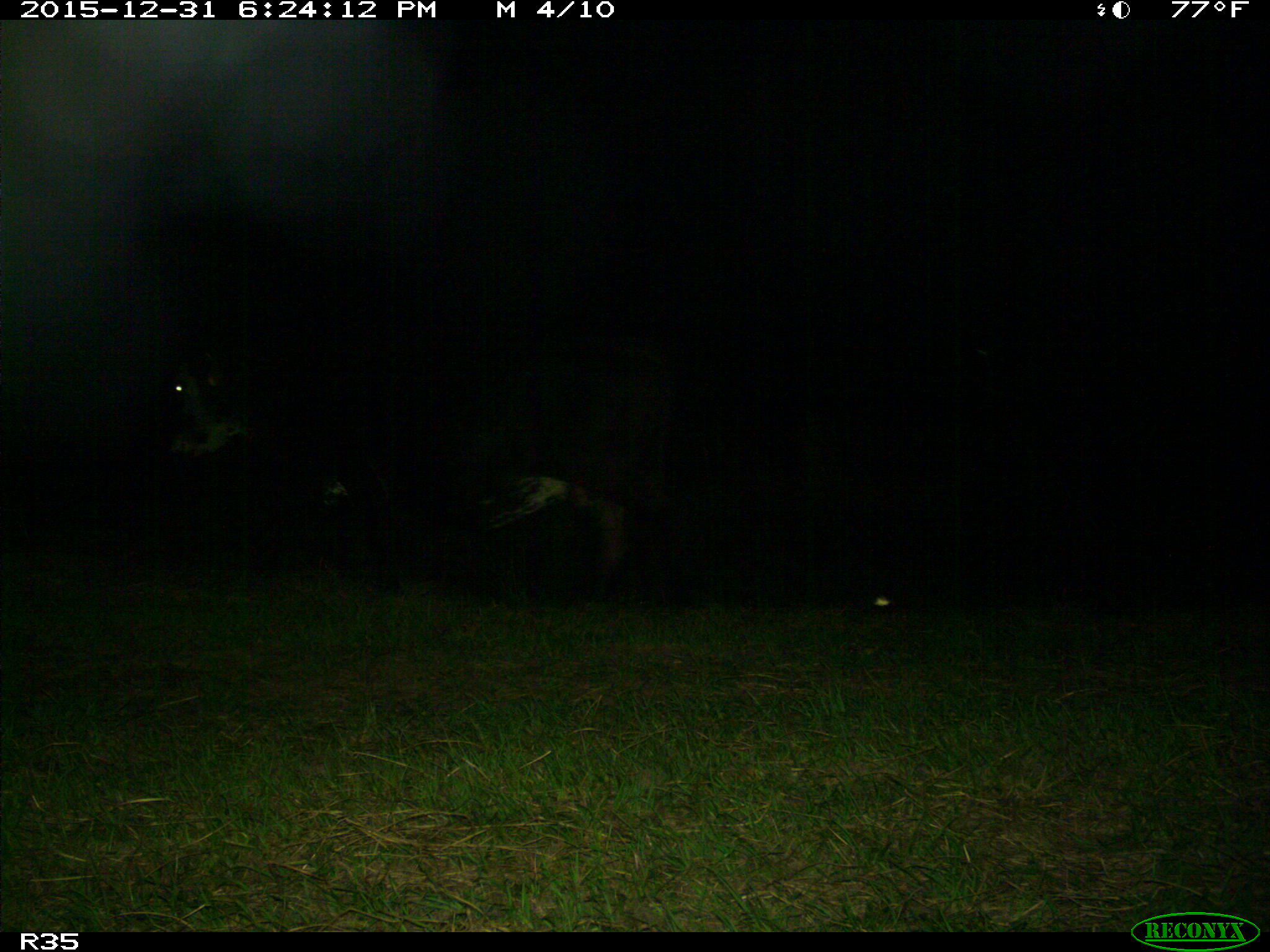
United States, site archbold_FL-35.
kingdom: Animalia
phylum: Chordata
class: Mammalia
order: Artiodactyla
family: Bovidae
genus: Bos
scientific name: Bos taurus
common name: domestic cow